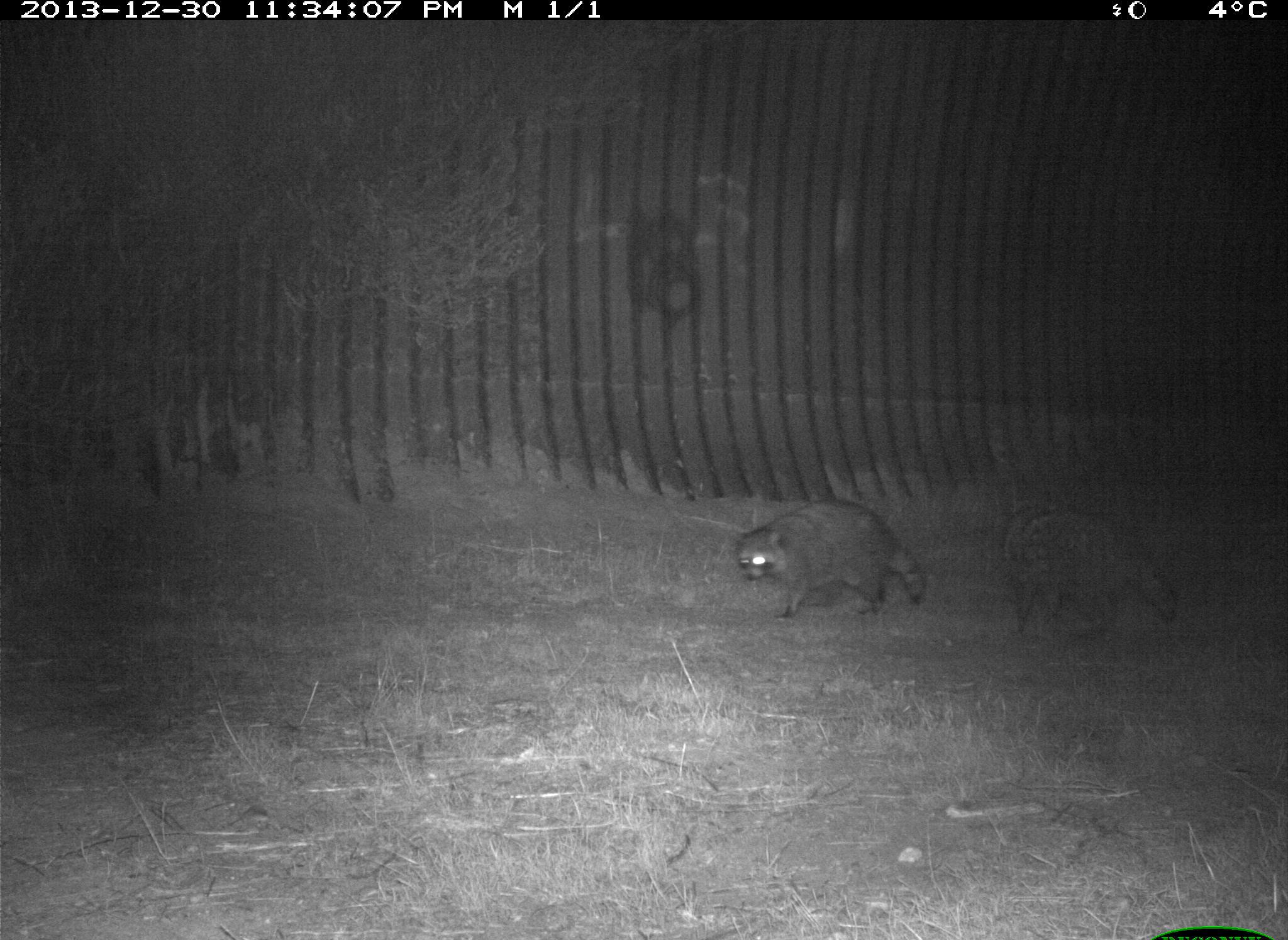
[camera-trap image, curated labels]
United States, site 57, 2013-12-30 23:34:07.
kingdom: Animalia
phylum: Chordata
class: Mammalia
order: Carnivora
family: Procyonidae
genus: Procyon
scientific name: Procyon lotor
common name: raccoon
Raccoon (Procyon lotor).